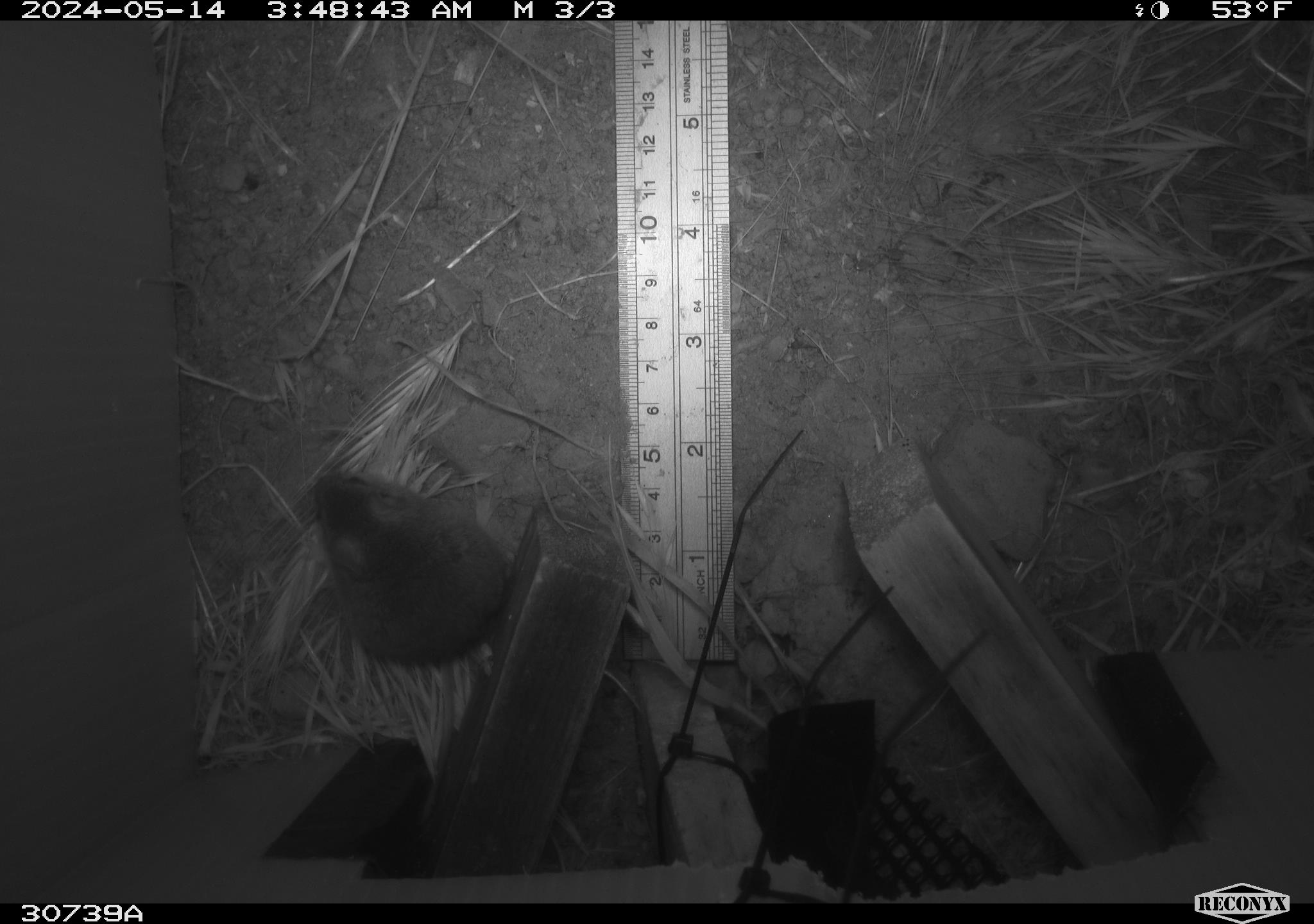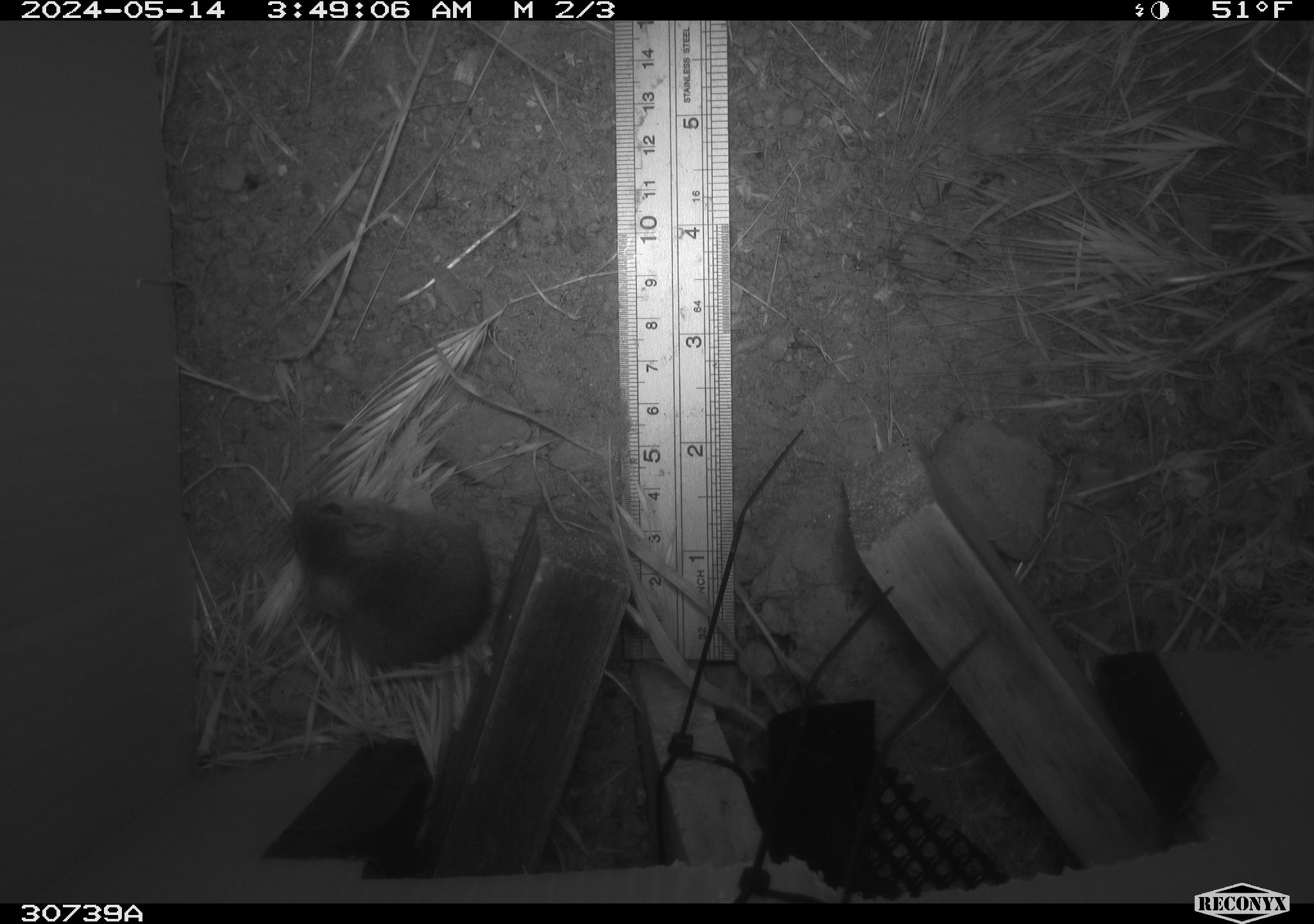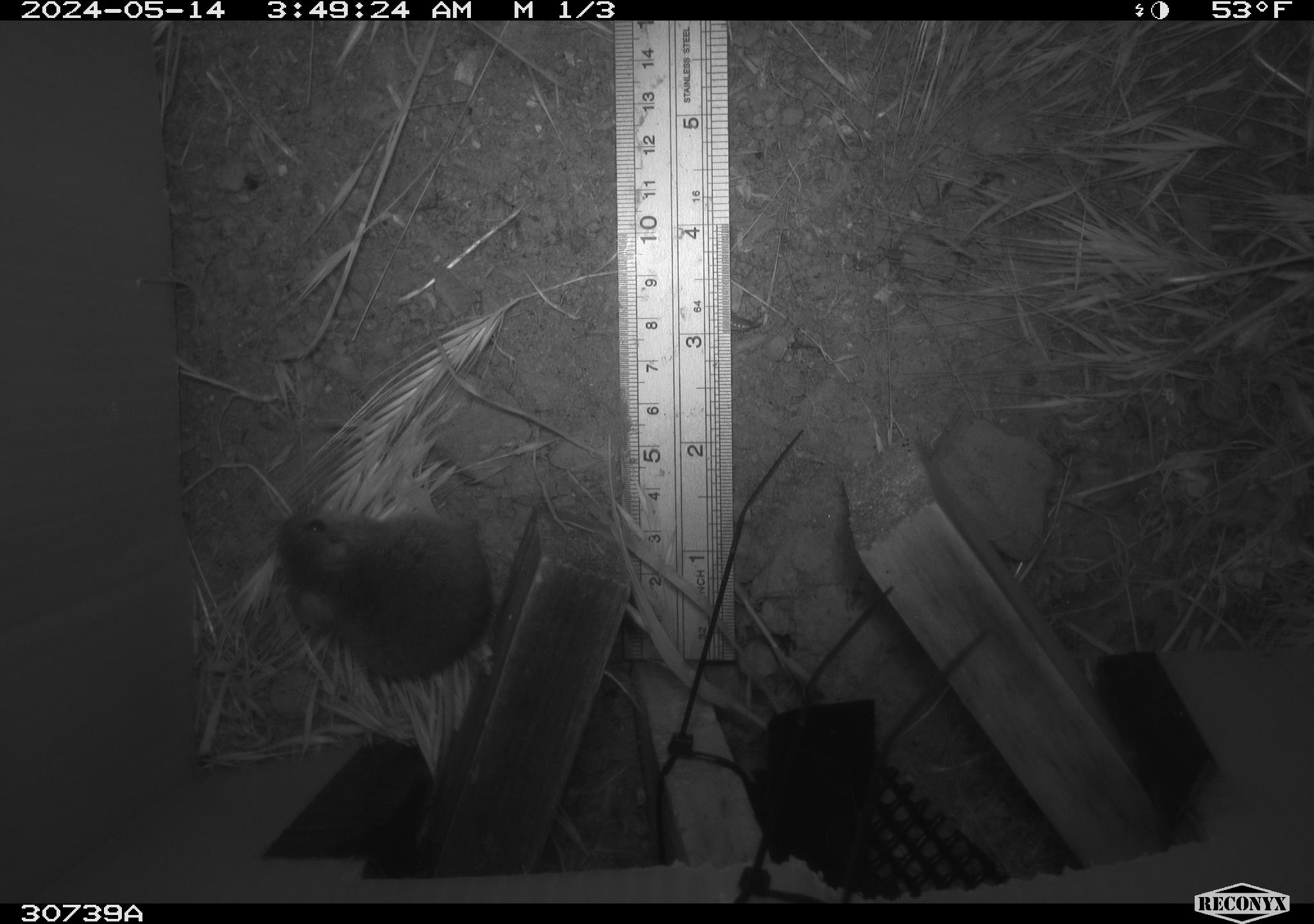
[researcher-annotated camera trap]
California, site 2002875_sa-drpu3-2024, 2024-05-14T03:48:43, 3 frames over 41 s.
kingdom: Animalia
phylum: Chordata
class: Mammalia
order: Rodentia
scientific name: Rodentia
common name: rodent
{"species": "rodent (Rodentia)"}